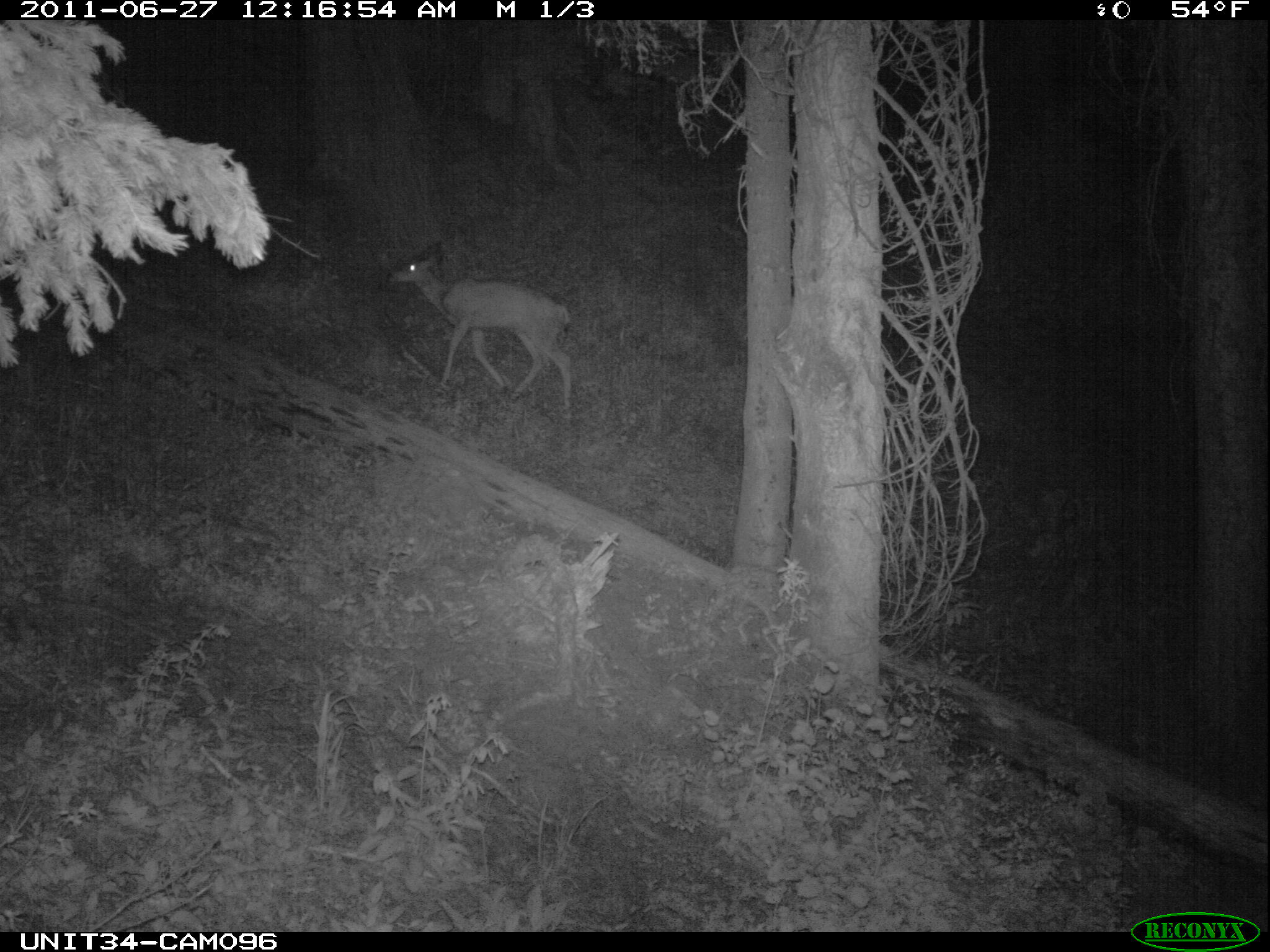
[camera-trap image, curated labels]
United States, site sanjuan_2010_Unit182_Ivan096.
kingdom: Animalia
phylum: Chordata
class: Mammalia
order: Artiodactyla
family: Cervidae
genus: Odocoileus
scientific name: Odocoileus hemionus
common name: mule deer